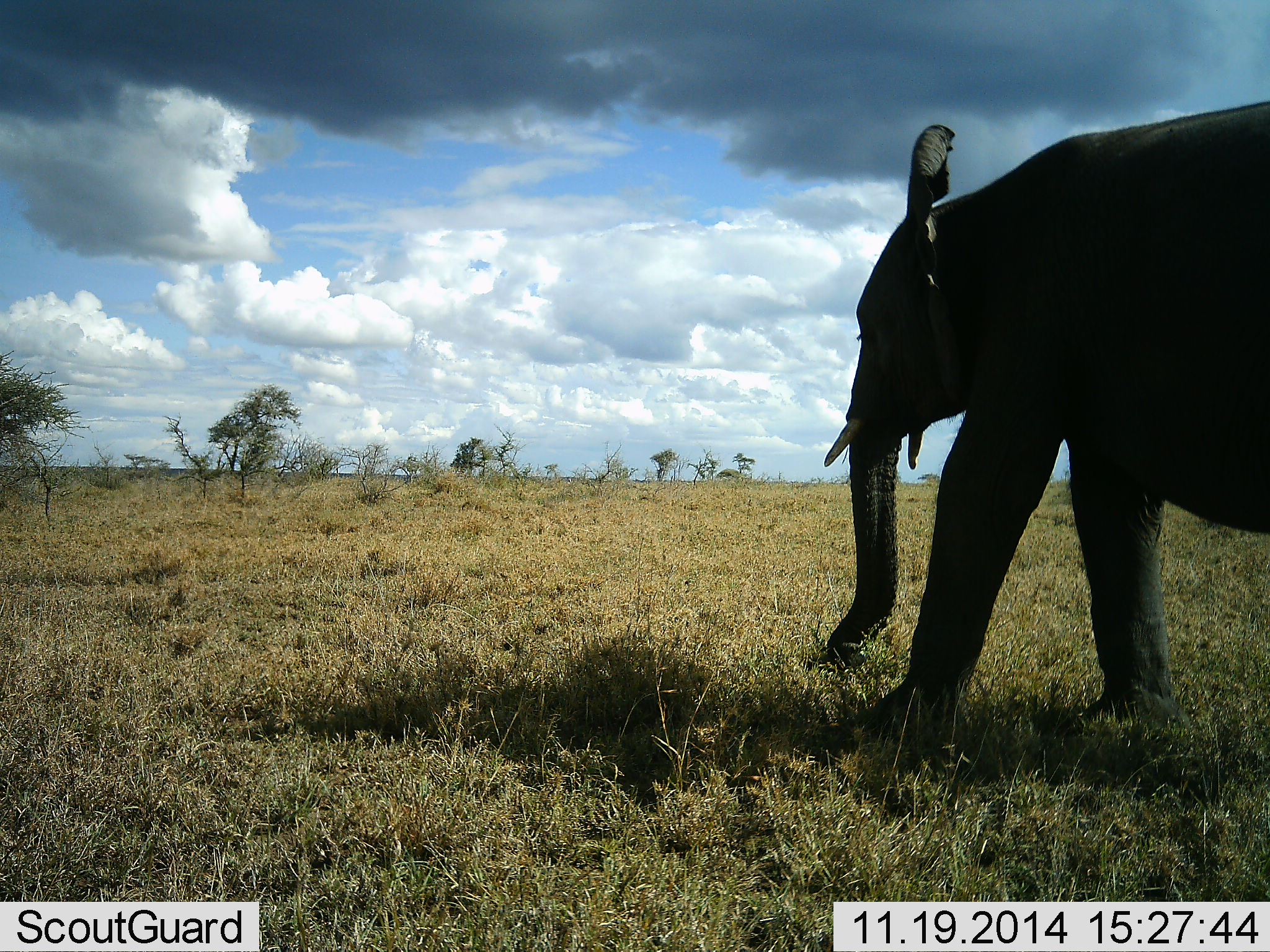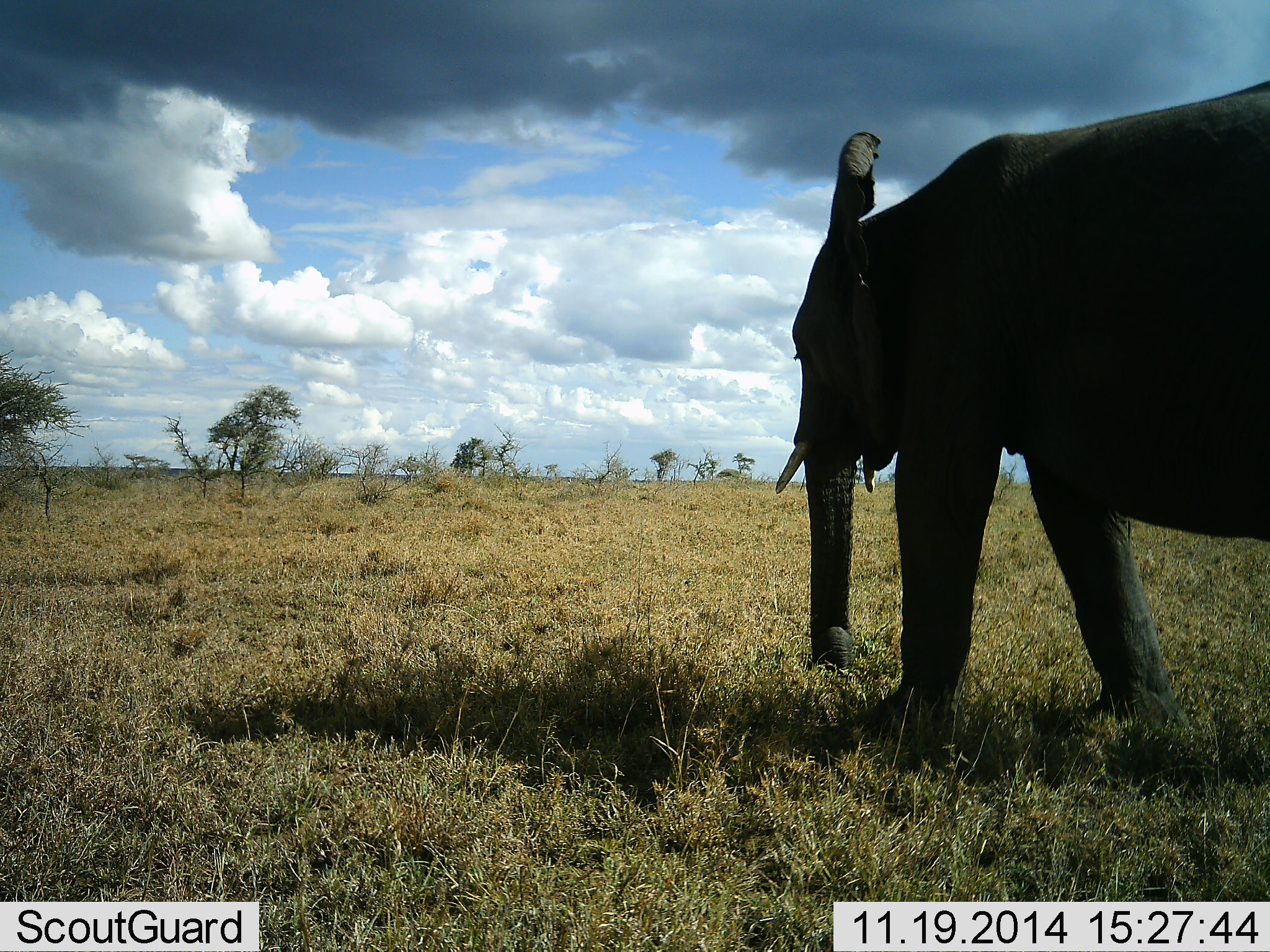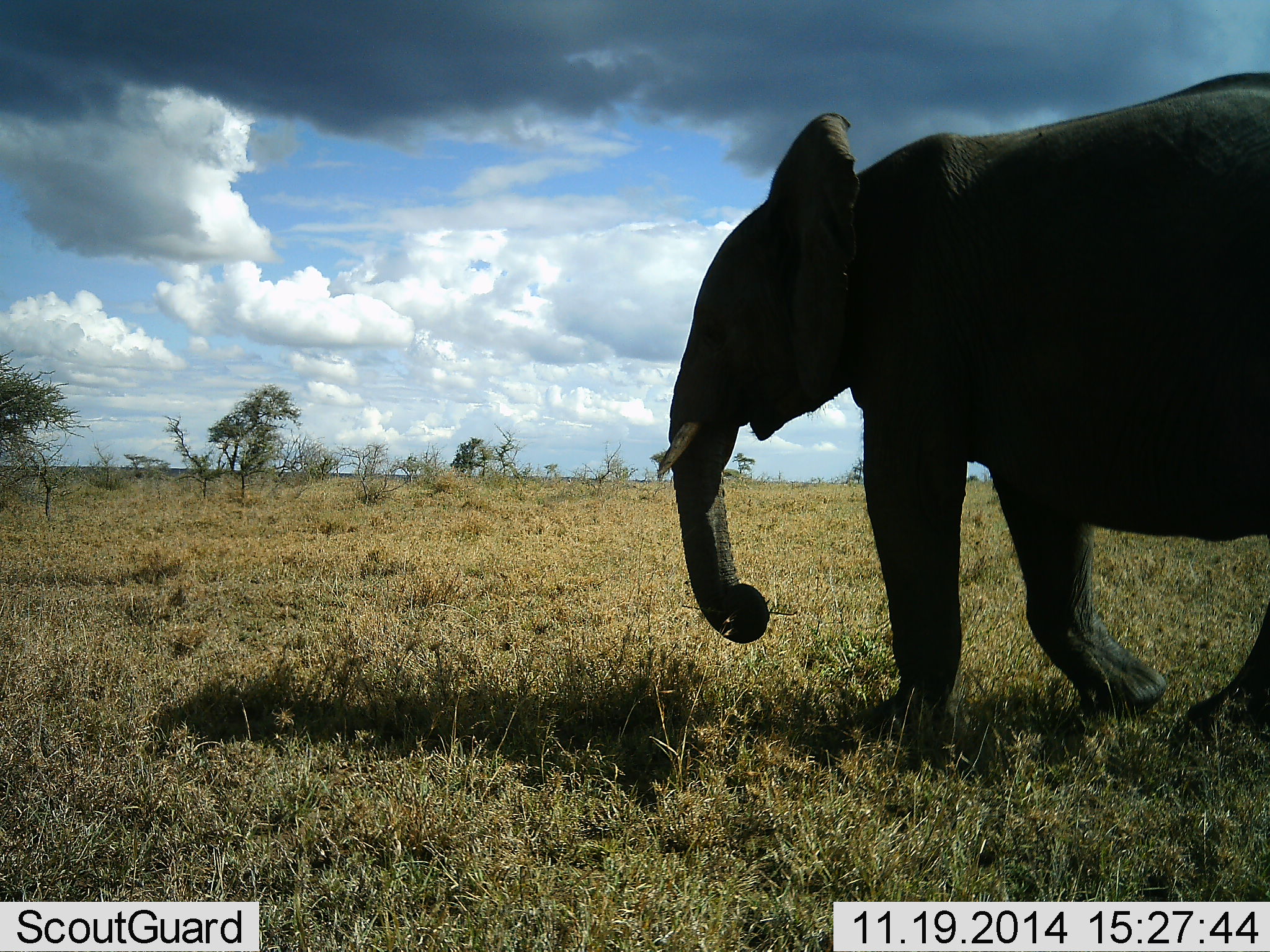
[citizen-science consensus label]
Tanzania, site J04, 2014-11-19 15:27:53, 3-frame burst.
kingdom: Animalia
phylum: Chordata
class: Mammalia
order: Proboscidea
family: Elephantidae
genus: Loxodonta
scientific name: Loxodonta africana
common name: african bush elephant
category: elephant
Elephant (african bush elephant) (Loxodonta africana), count 1. Behavior (volunteer vote fractions): standing 30%, resting 0%, moving 60%, interacting 0%. Young present (vote fraction): 0%. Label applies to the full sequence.